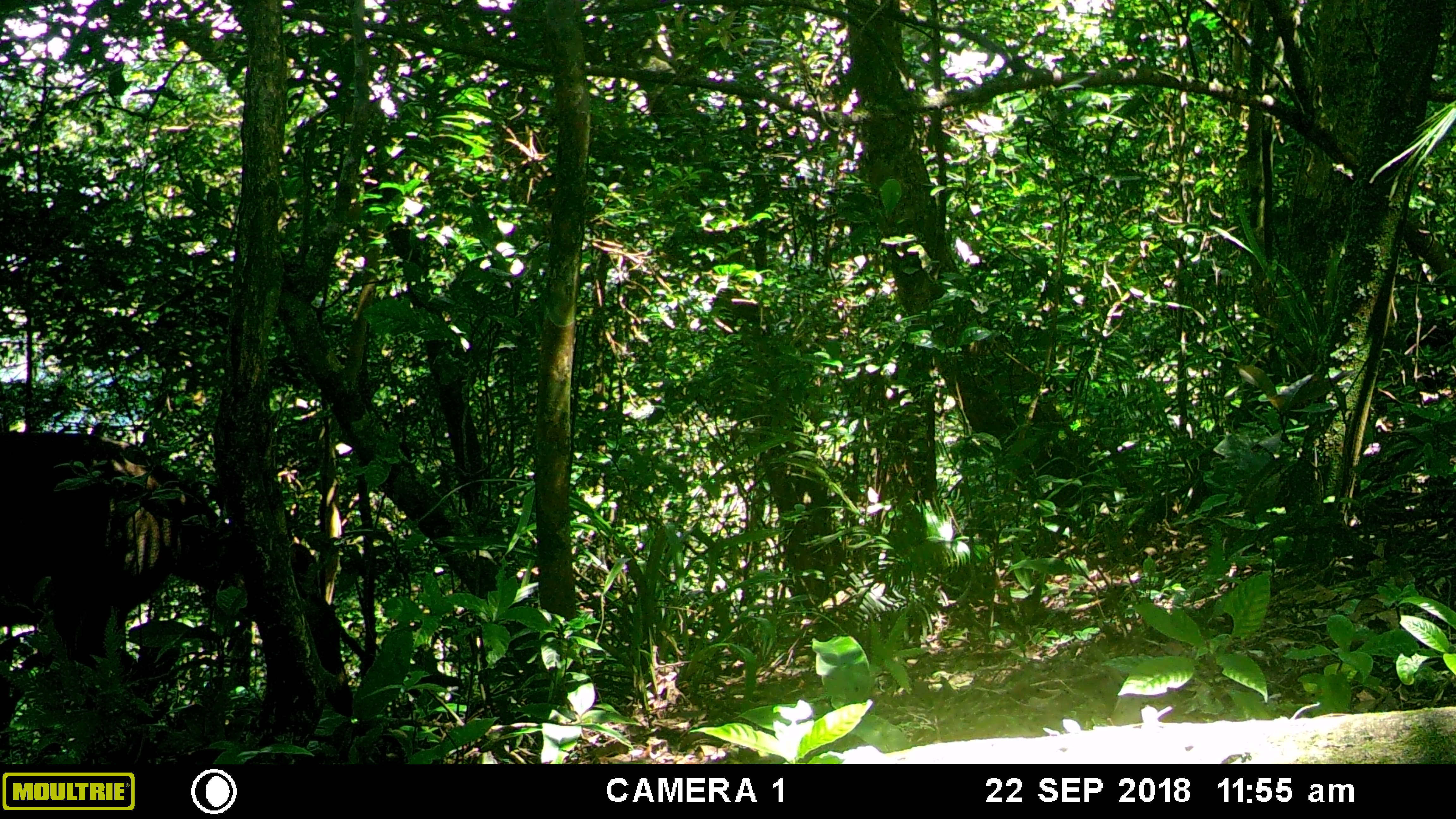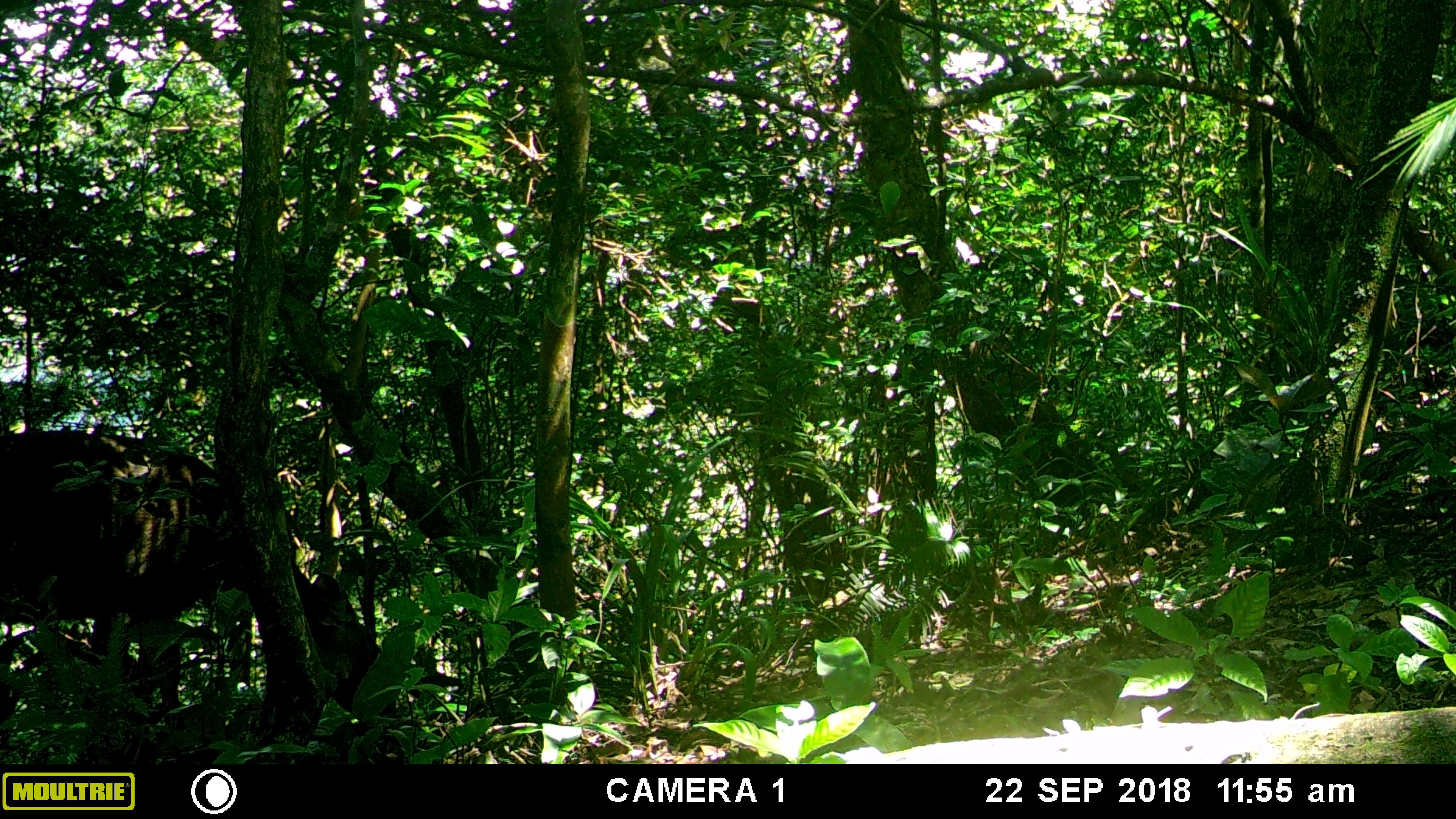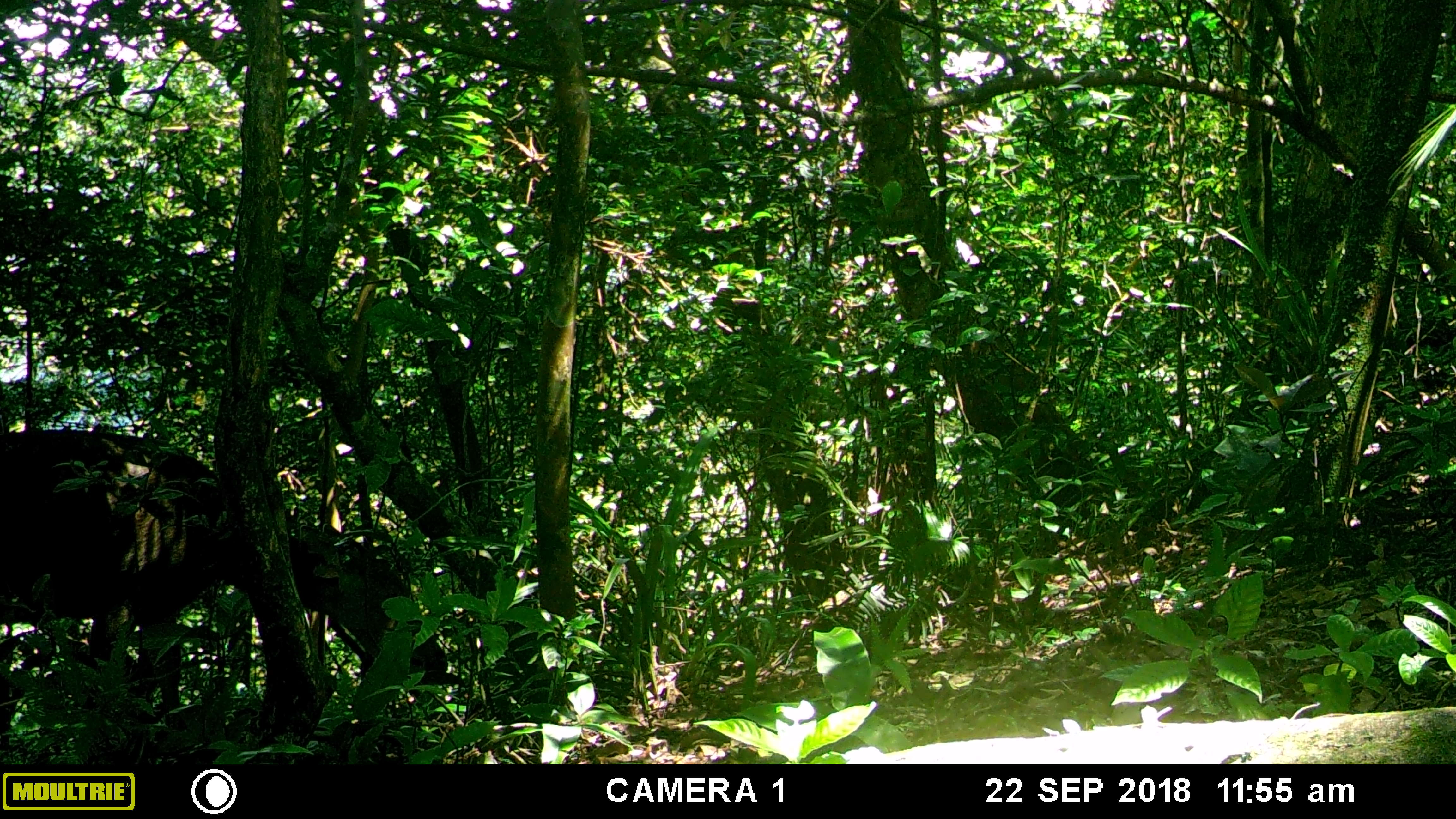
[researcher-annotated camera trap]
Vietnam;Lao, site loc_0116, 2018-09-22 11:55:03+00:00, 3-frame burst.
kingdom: Animalia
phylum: Chordata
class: Mammalia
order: Artiodactyla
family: Cervidae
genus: Rusa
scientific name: Rusa unicolor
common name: sambar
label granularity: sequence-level